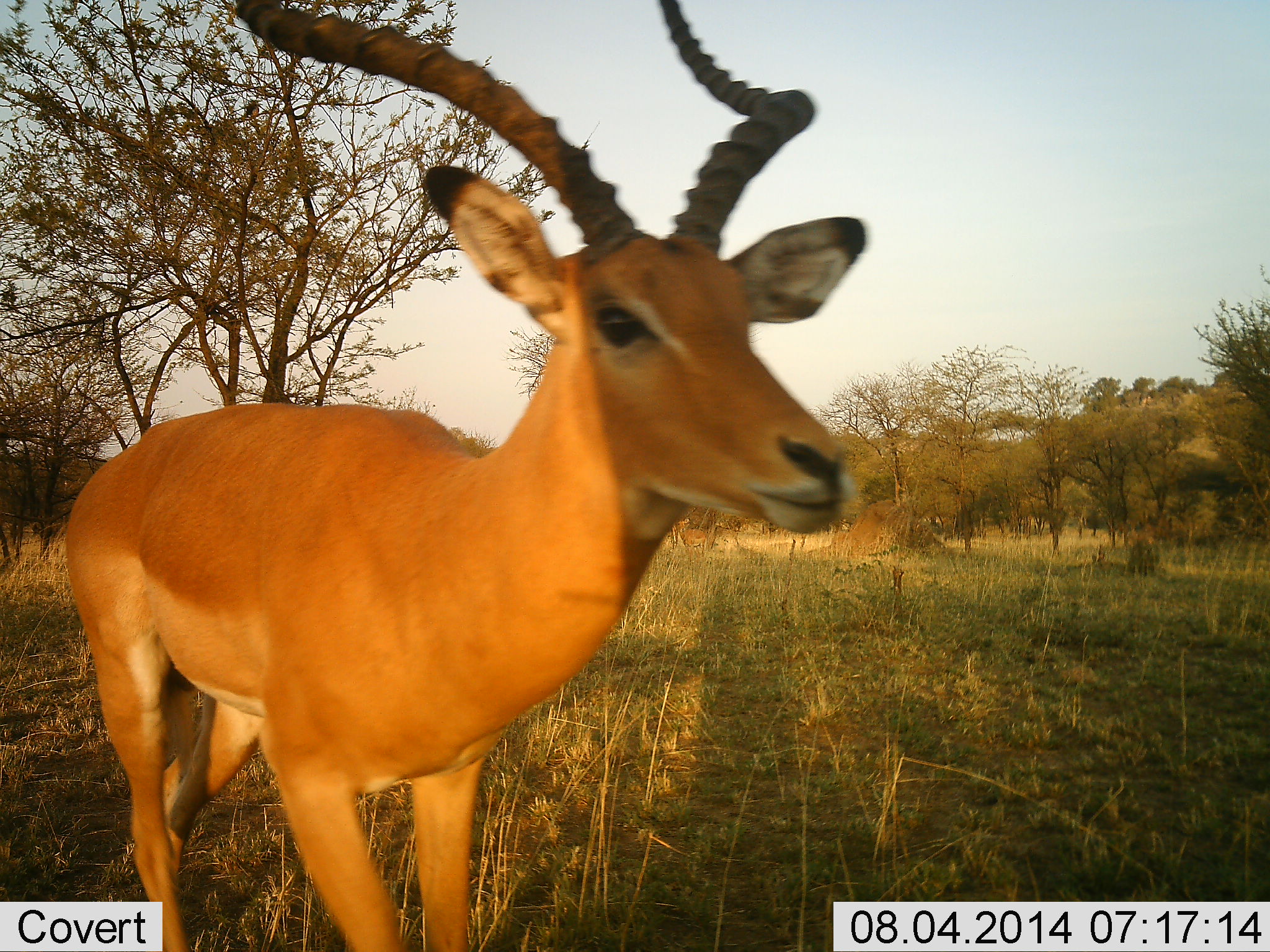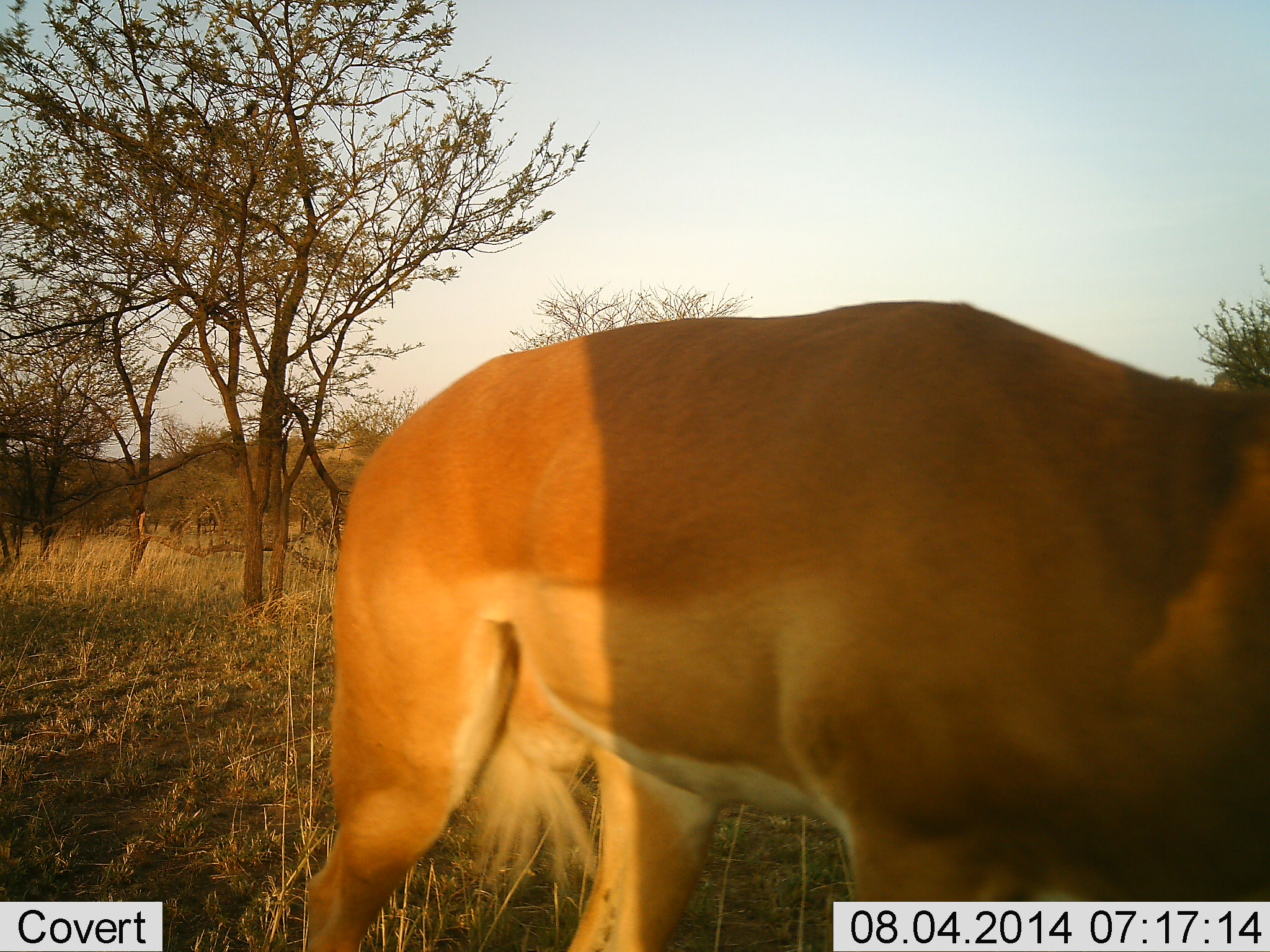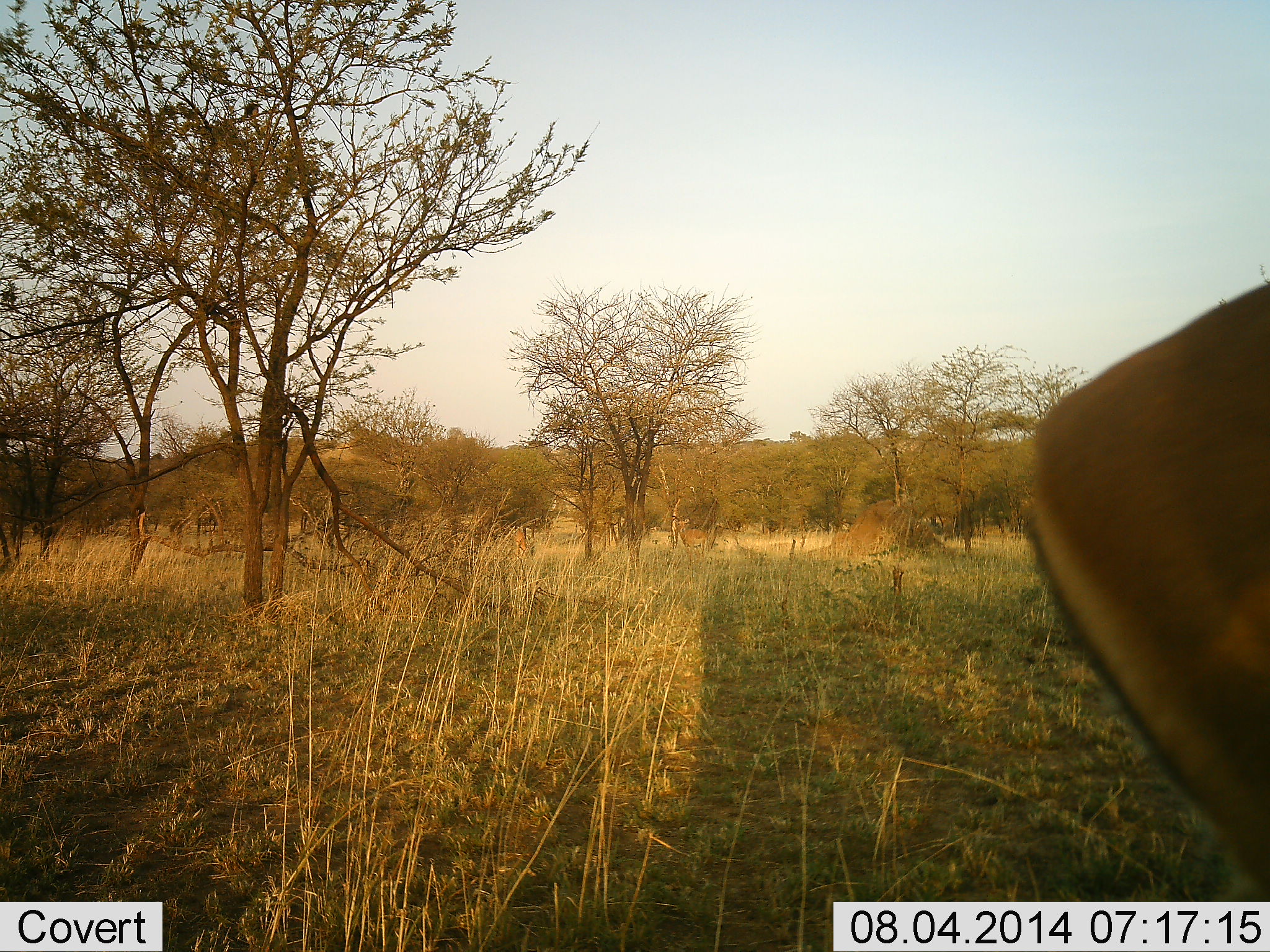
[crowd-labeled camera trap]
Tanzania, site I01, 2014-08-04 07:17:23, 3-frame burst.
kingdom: Animalia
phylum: Chordata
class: Mammalia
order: Artiodactyla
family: Bovidae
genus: Aepyceros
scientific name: Aepyceros melampus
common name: impala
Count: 1.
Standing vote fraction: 0%.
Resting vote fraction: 0%.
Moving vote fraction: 100%.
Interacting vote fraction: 0%.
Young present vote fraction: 0%.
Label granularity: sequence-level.